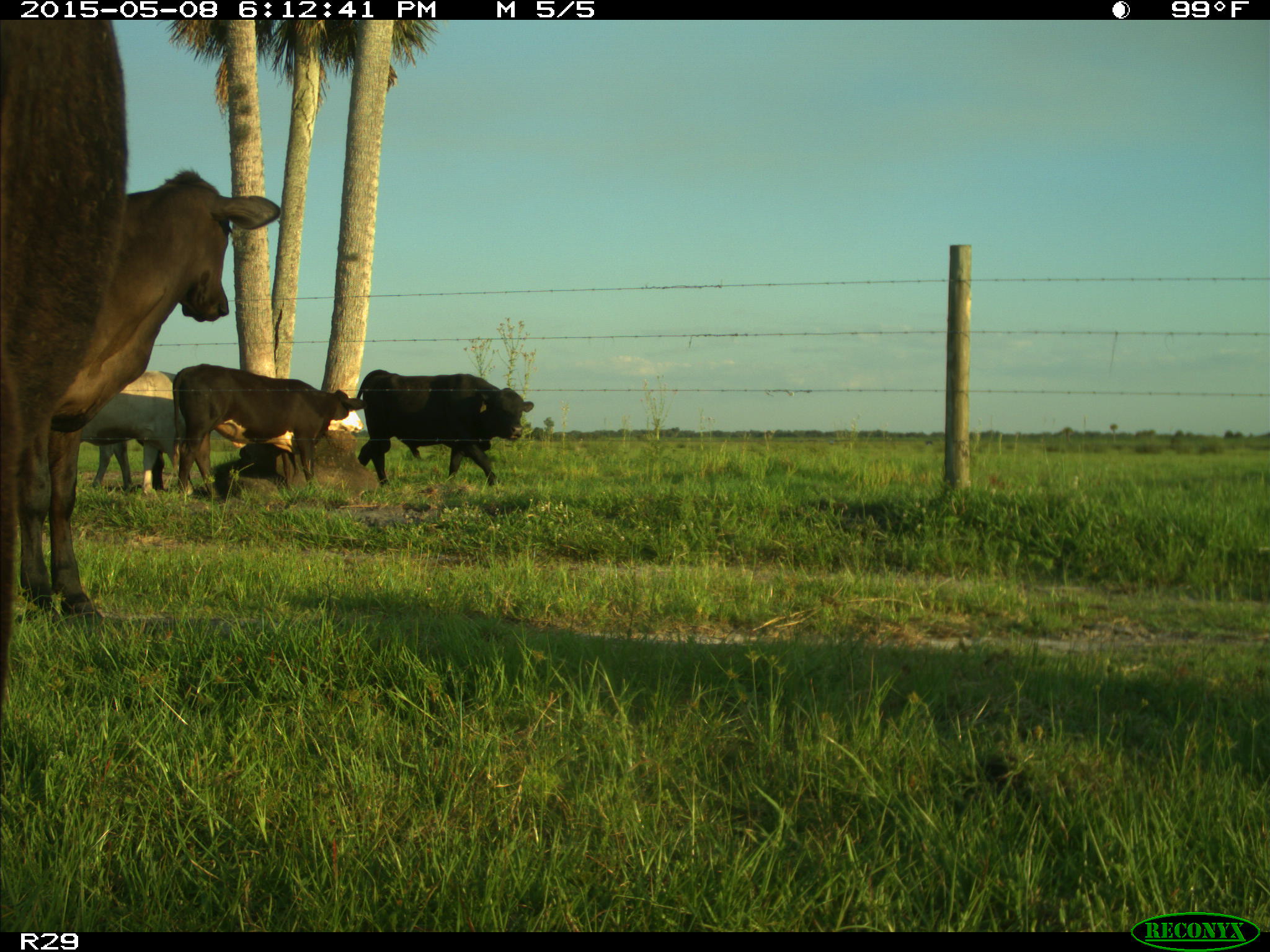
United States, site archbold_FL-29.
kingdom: Animalia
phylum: Chordata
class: Mammalia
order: Artiodactyla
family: Bovidae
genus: Bos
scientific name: Bos taurus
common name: domestic cow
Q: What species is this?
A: Bos taurus (domestic cow).